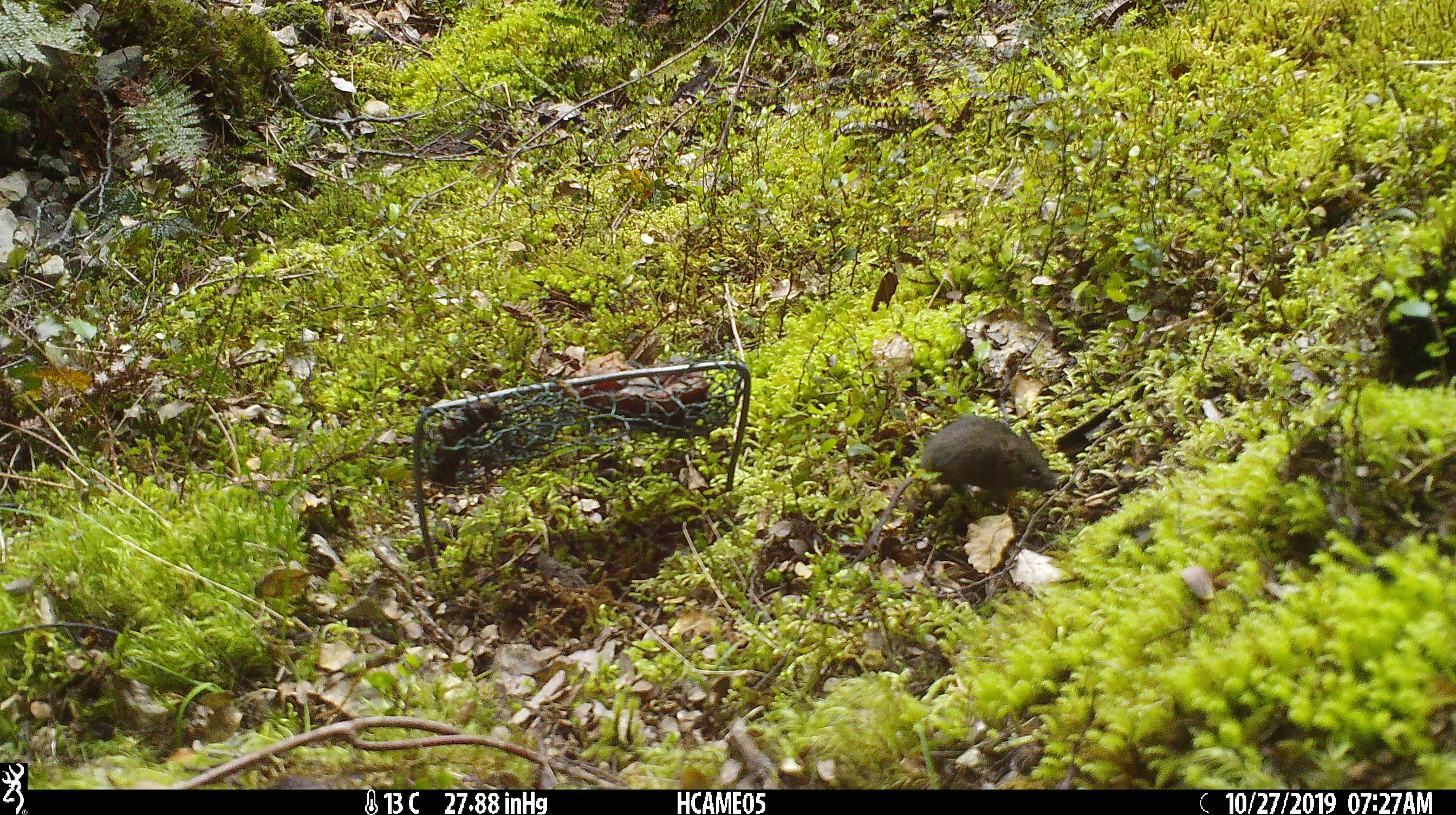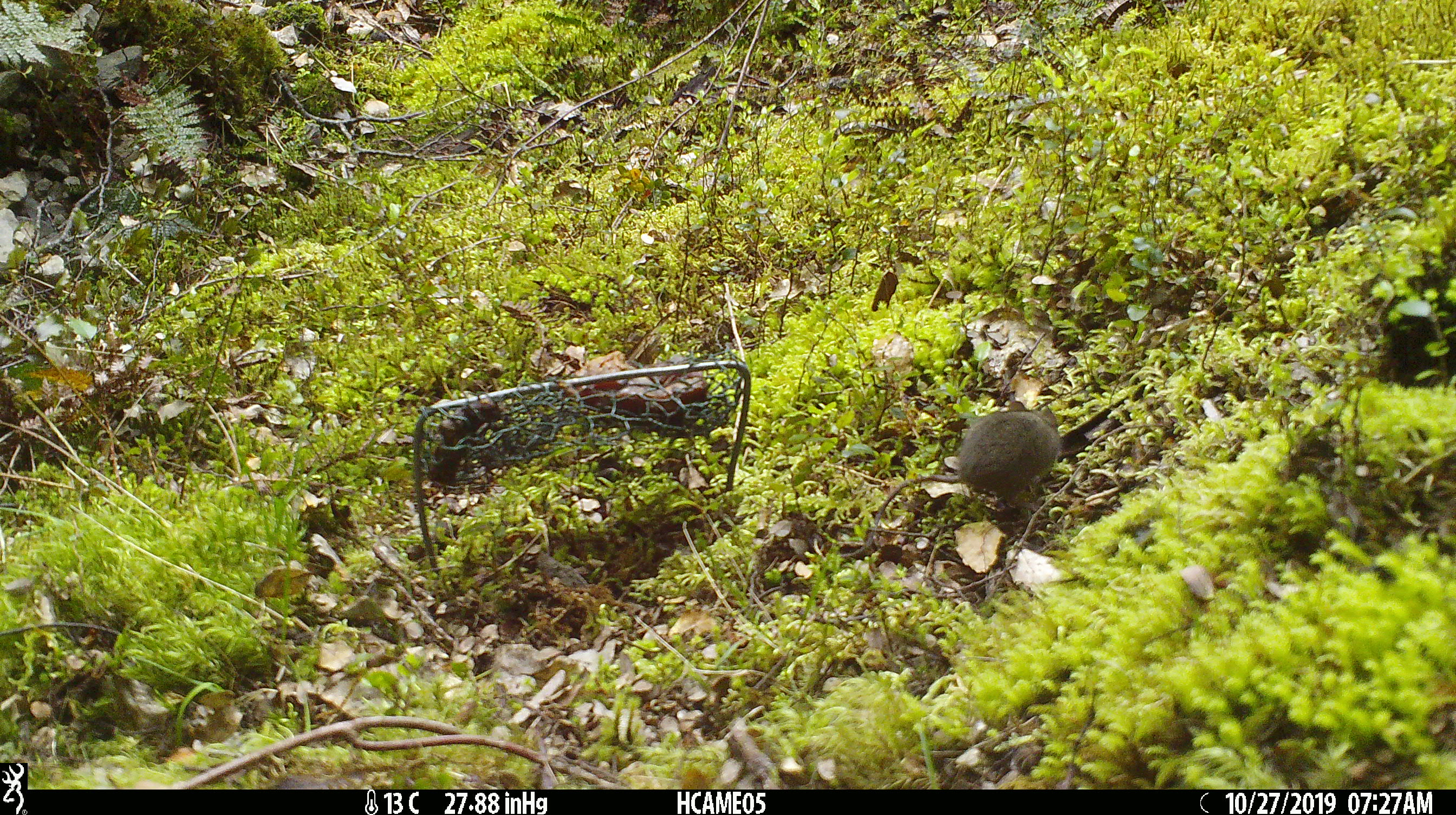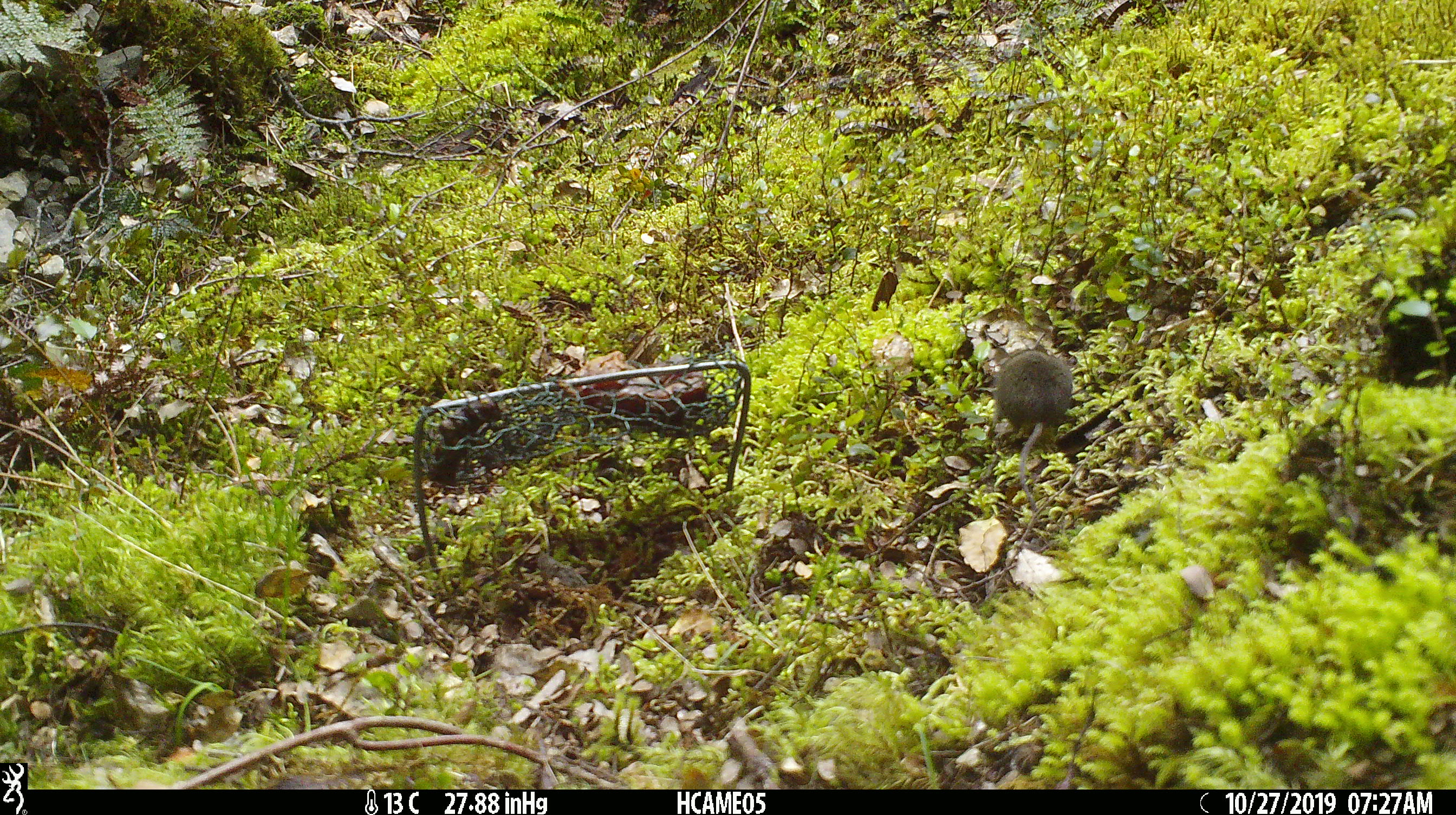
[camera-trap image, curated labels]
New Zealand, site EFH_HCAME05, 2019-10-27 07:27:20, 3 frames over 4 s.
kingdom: Animalia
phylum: Chordata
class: Mammalia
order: Rodentia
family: Muridae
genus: Mus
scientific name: Mus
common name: mouse